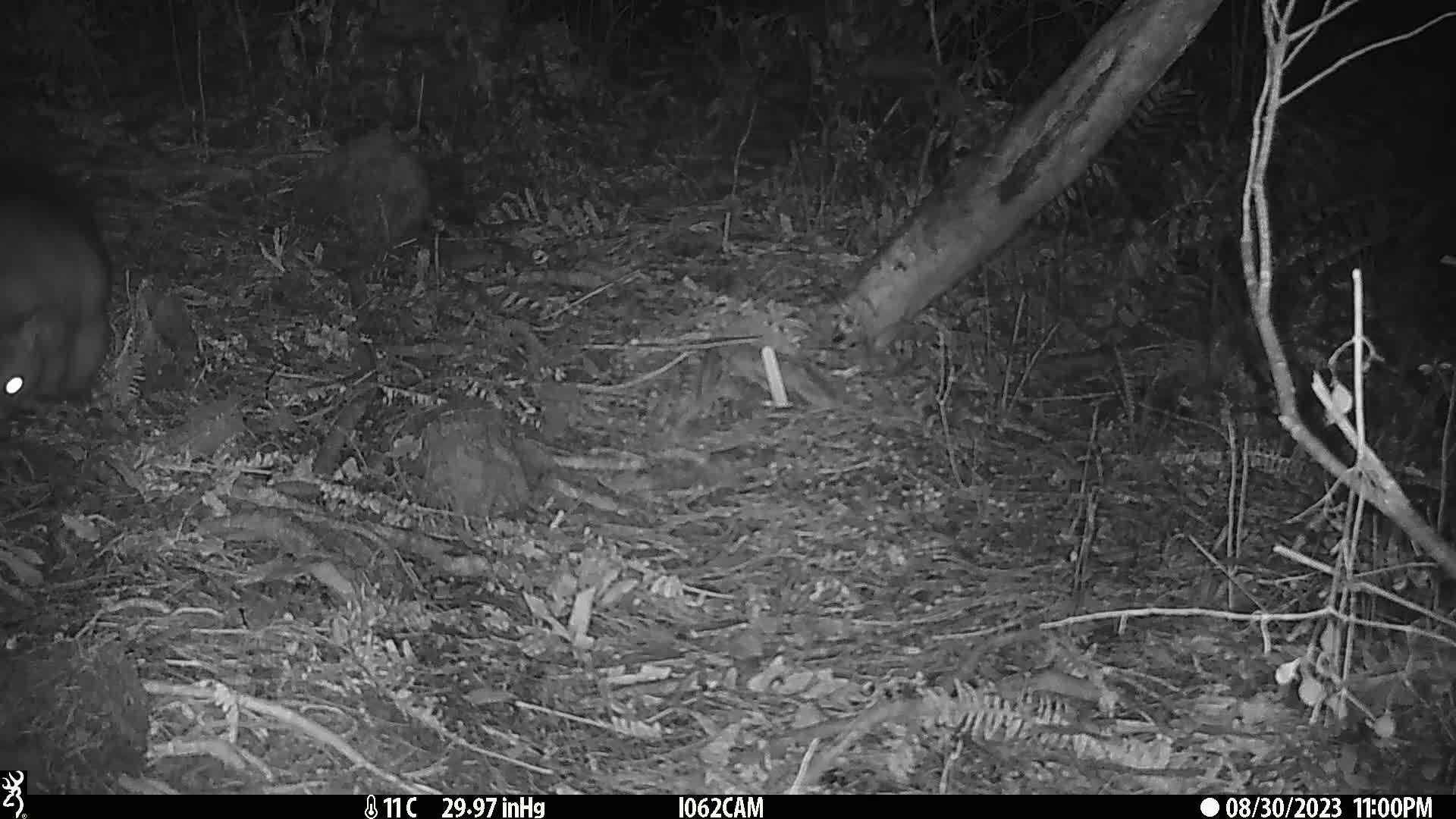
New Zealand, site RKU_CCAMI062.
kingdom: Animalia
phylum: Chordata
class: Mammalia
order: Diprotodontia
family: Phalangeridae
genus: Trichosurus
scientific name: Trichosurus vulpecula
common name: common brushtail possum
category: possum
Possum (common brushtail possum) (Trichosurus vulpecula).